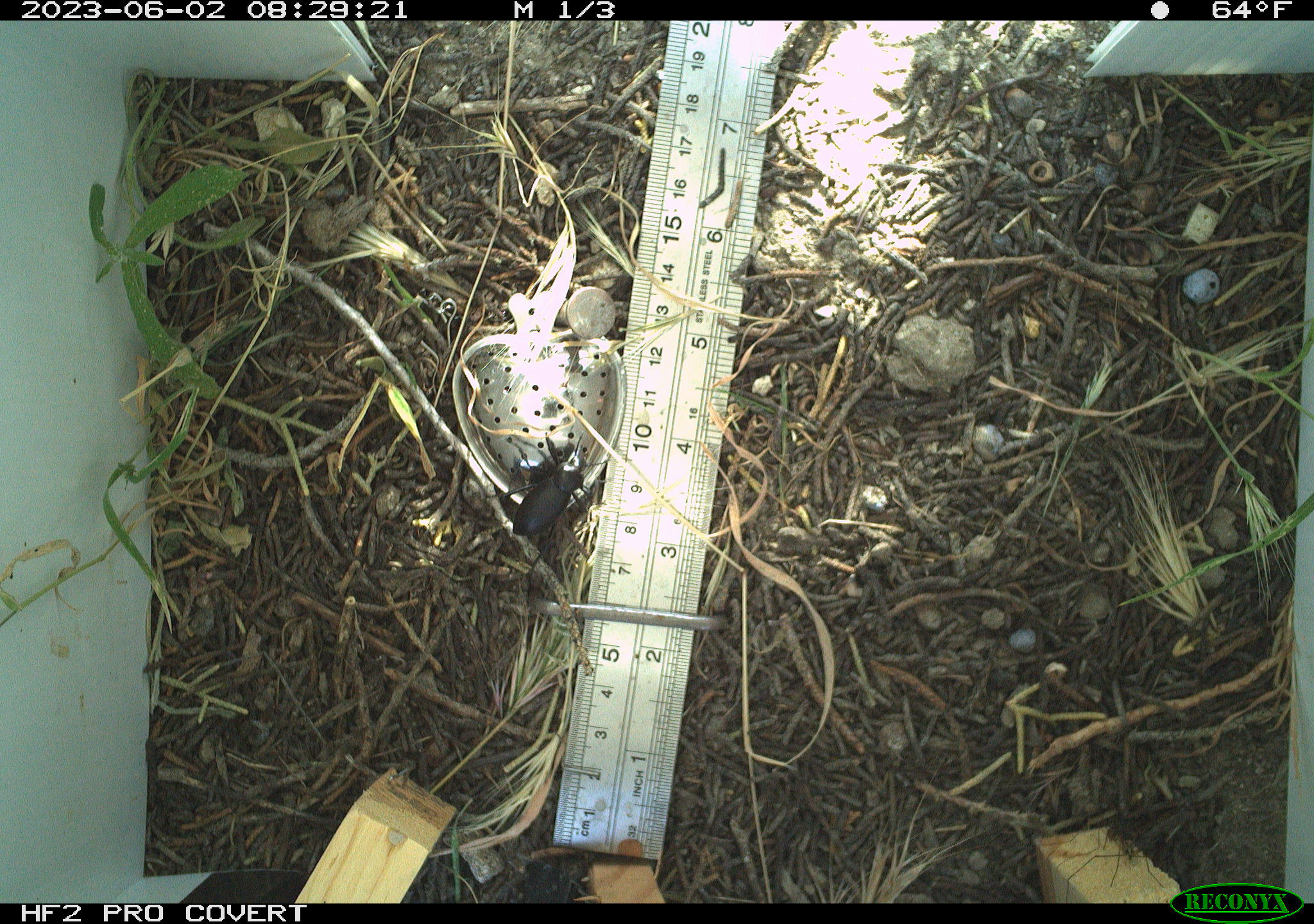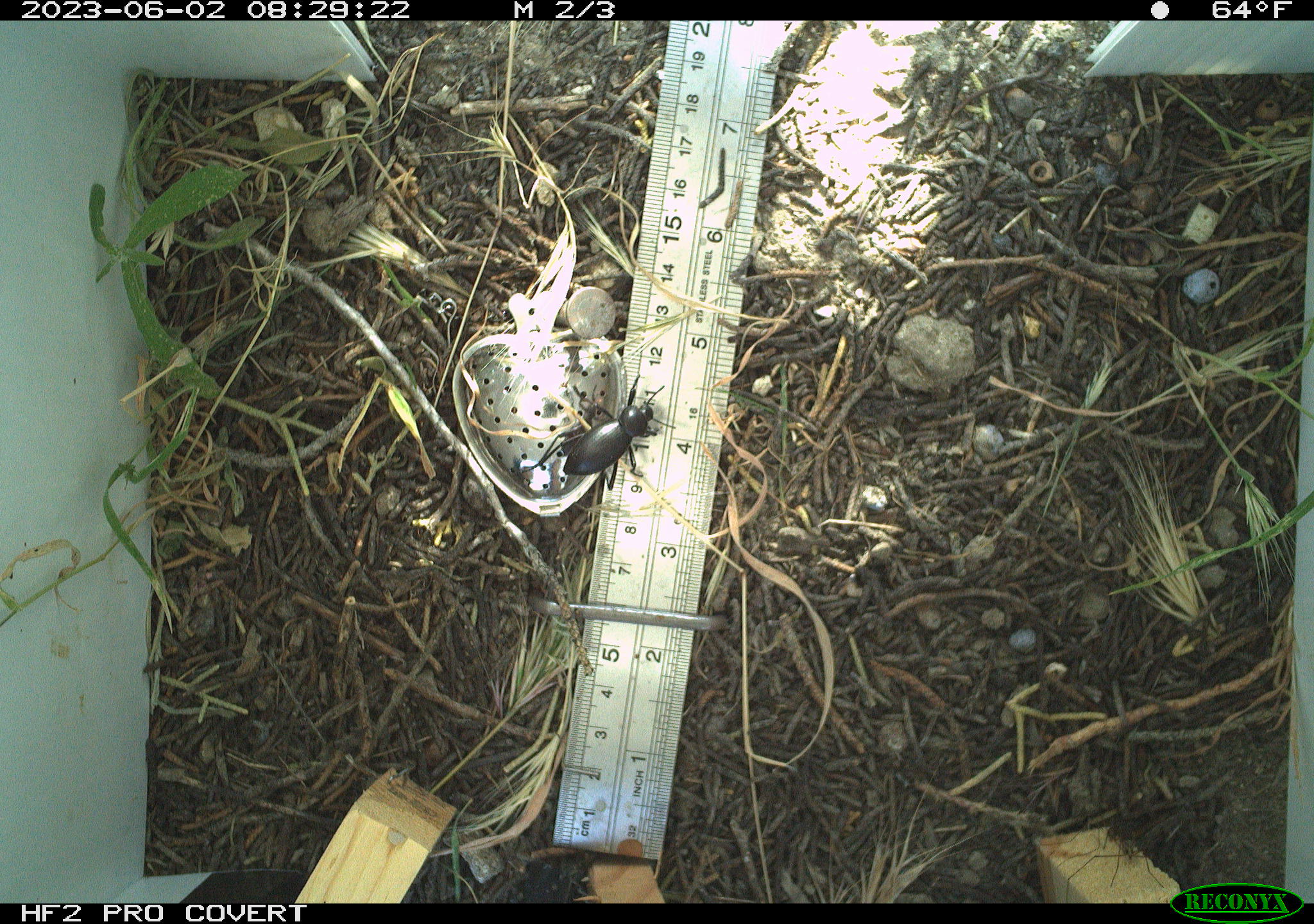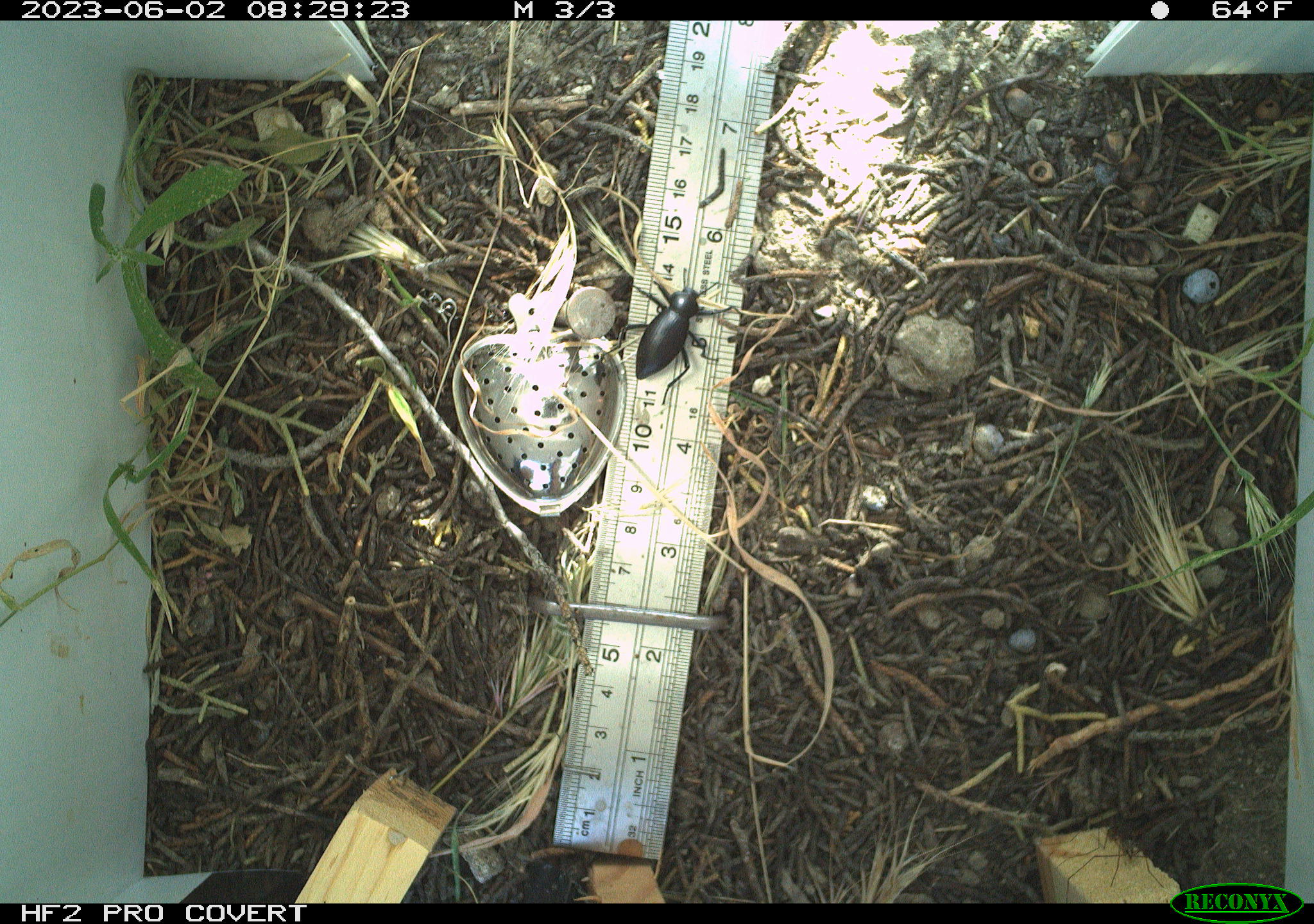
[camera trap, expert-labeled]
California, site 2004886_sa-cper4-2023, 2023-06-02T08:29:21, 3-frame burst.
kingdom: Animalia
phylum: Arthropoda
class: Insecta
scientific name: Insecta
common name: insect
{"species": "insect (Insecta)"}